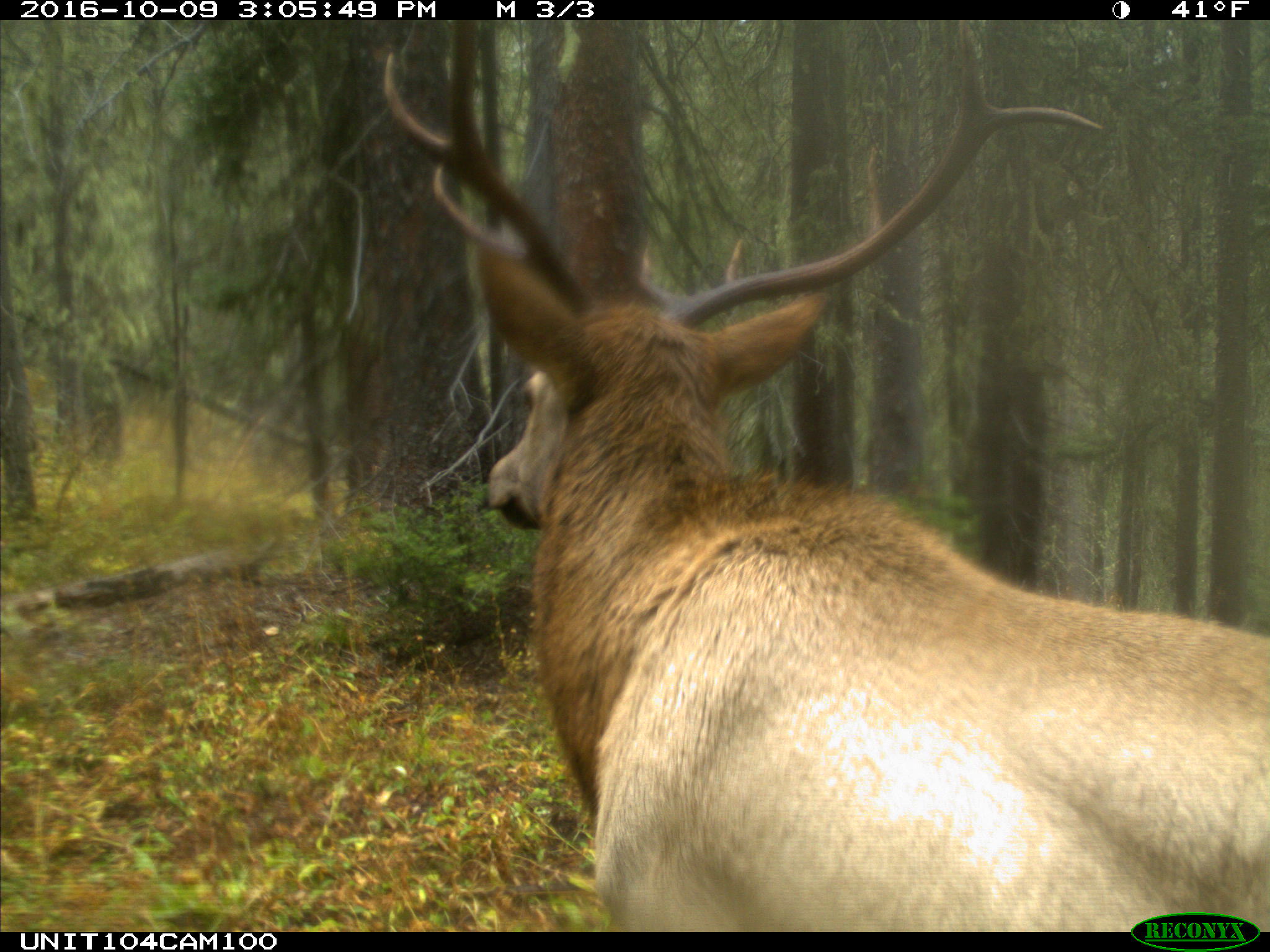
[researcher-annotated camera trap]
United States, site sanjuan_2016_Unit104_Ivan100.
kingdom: Animalia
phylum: Chordata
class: Mammalia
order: Artiodactyla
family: Cervidae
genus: Cervus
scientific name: Cervus elaphus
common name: red deer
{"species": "Cervus elaphus (red deer)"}